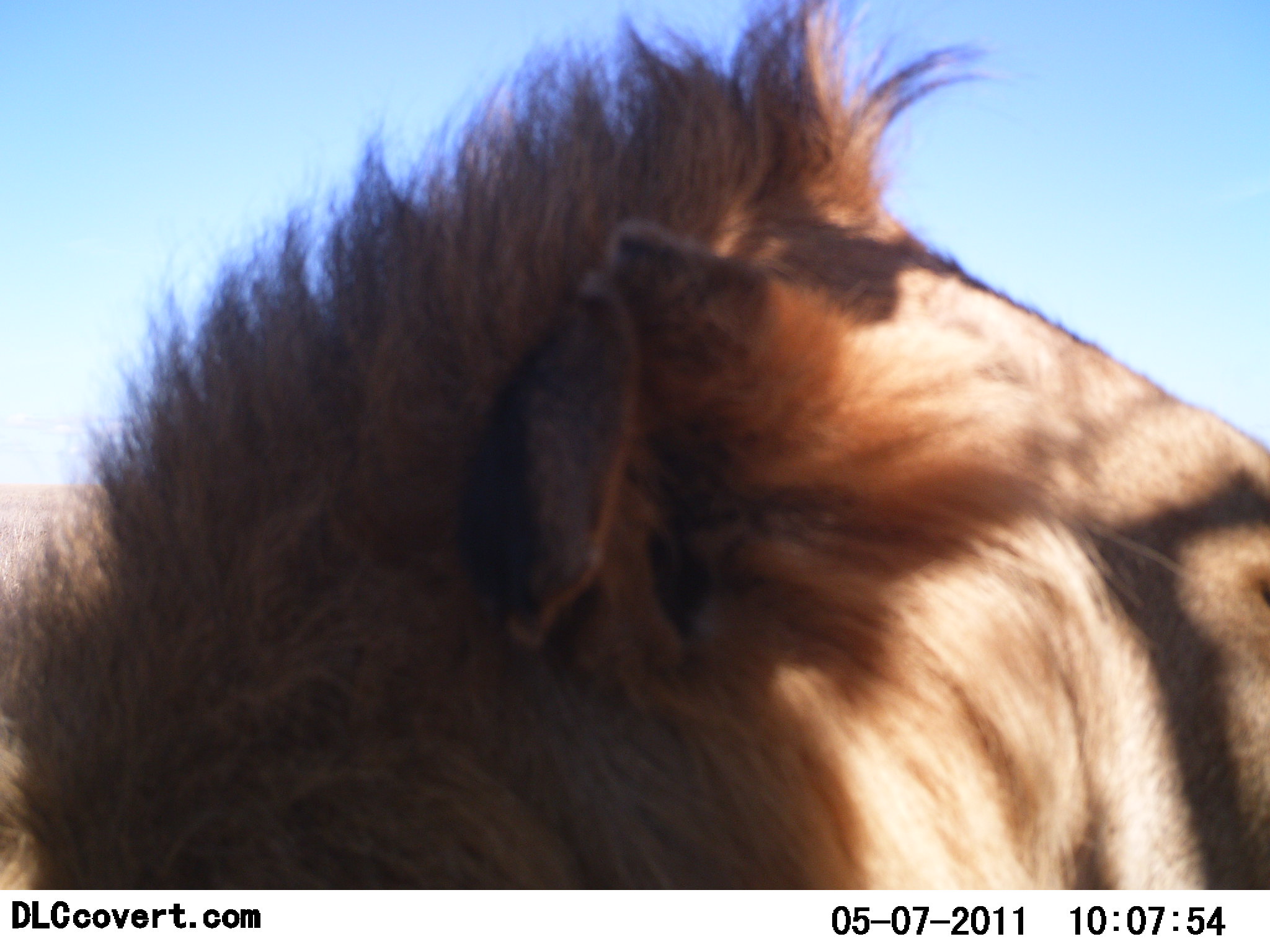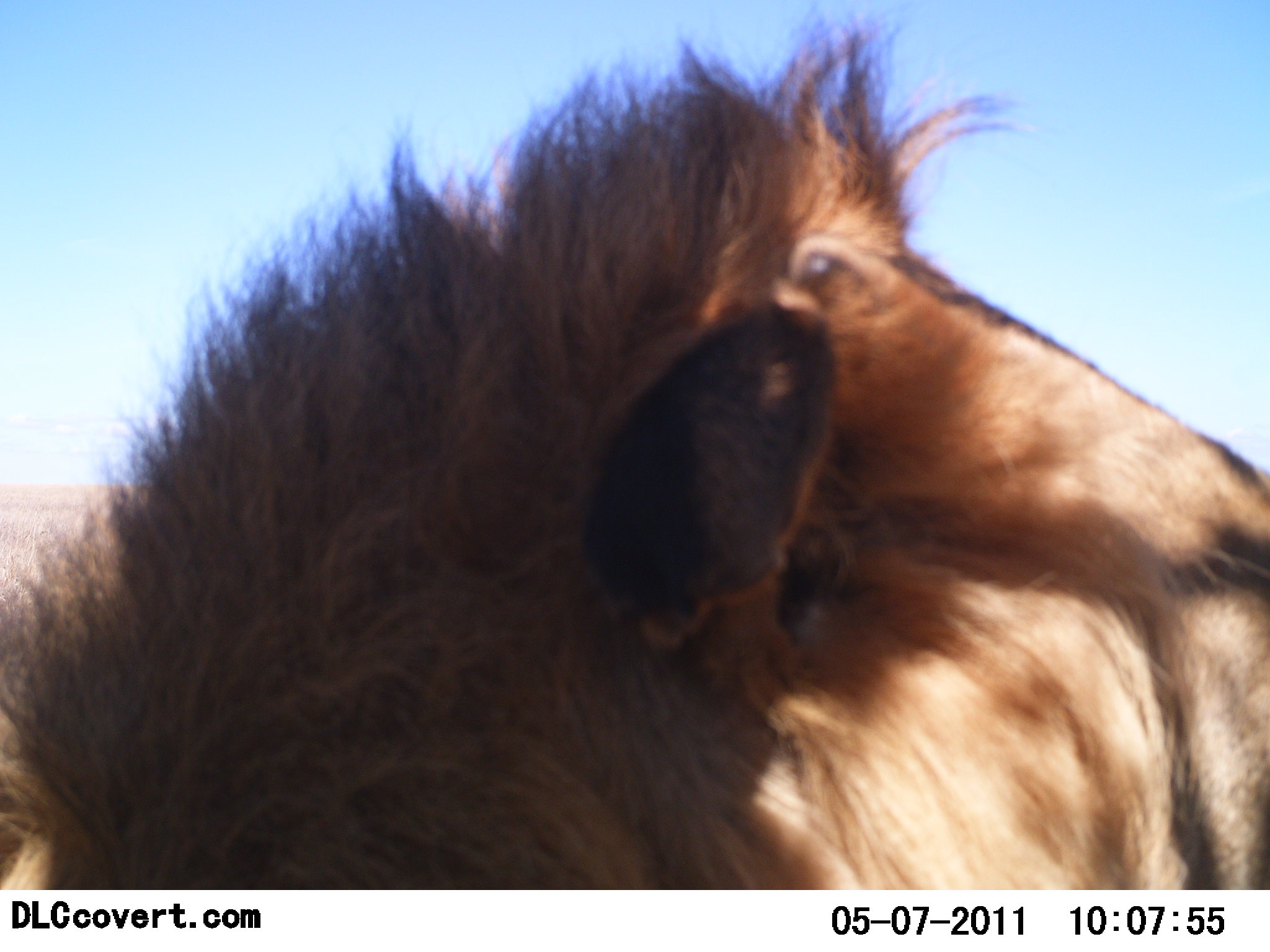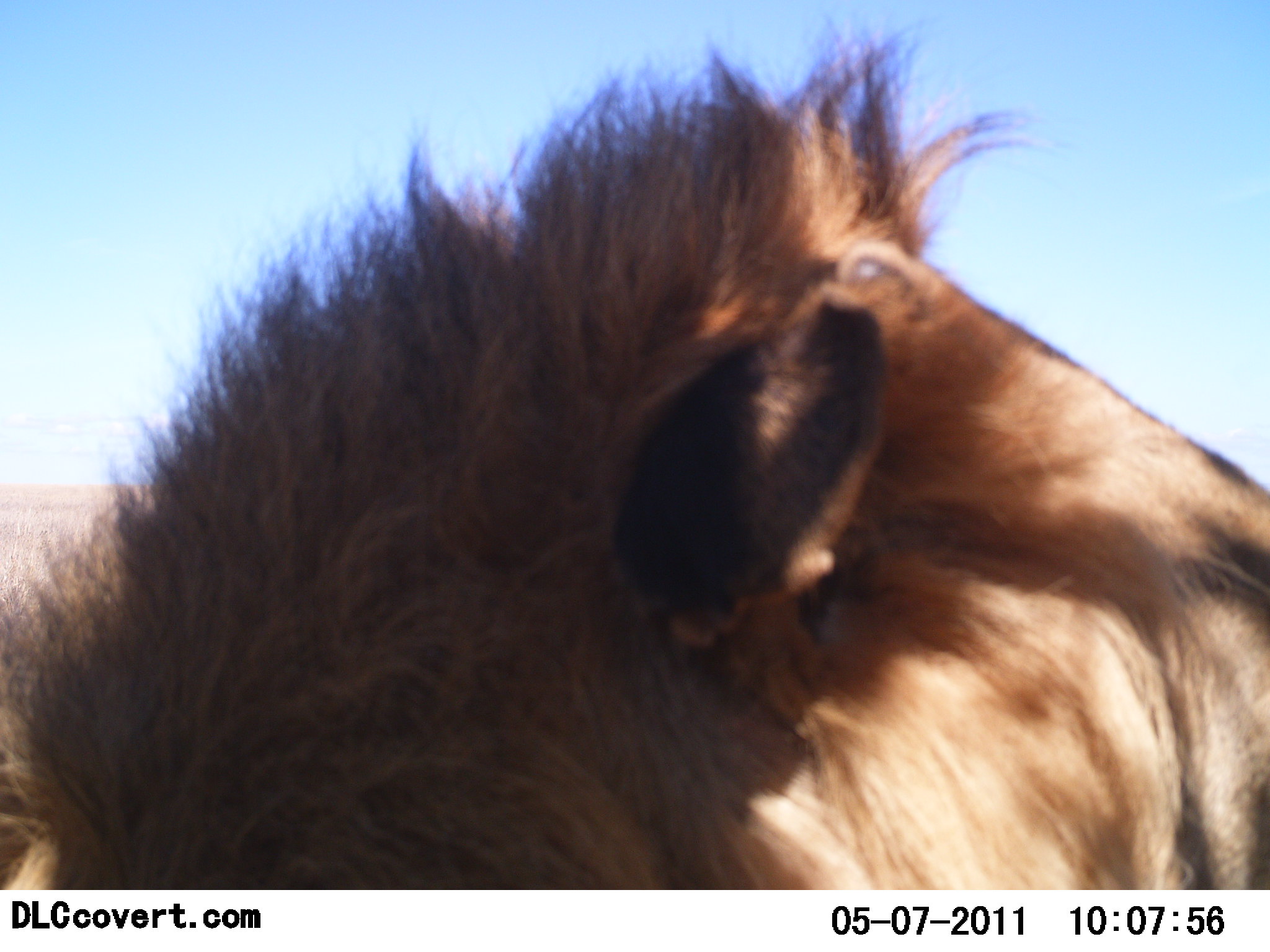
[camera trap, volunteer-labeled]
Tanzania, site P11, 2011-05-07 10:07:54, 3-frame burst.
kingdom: Animalia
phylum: Chordata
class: Mammalia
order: Carnivora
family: Felidae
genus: Panthera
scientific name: Panthera leo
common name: lion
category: lionmale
Lionmale (lion) (Panthera leo), count 1. Behavior (volunteer vote fractions): standing 25%, resting 75%, moving 0%, interacting 0%. Young present (vote fraction): 0%. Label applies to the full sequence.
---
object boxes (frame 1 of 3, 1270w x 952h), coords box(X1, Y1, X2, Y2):
animal: box(0, 4, 1270, 889)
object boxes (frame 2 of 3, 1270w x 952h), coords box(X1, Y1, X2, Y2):
animal: box(0, 3, 1269, 890)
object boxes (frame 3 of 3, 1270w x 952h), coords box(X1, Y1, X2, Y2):
animal: box(0, 14, 1269, 890)